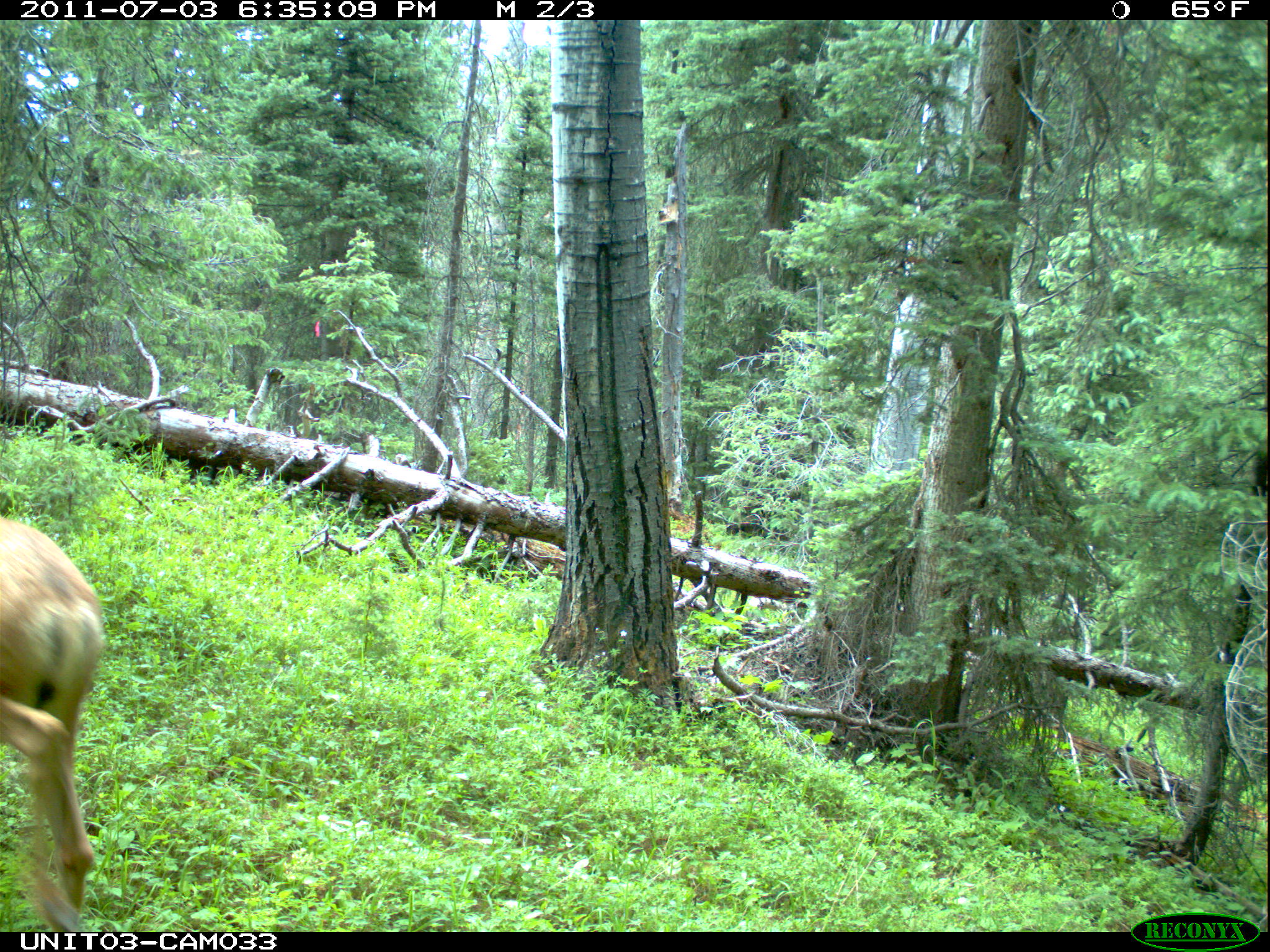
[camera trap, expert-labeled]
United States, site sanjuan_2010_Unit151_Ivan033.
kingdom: Animalia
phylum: Chordata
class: Mammalia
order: Artiodactyla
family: Cervidae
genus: Odocoileus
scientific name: Odocoileus hemionus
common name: mule deer